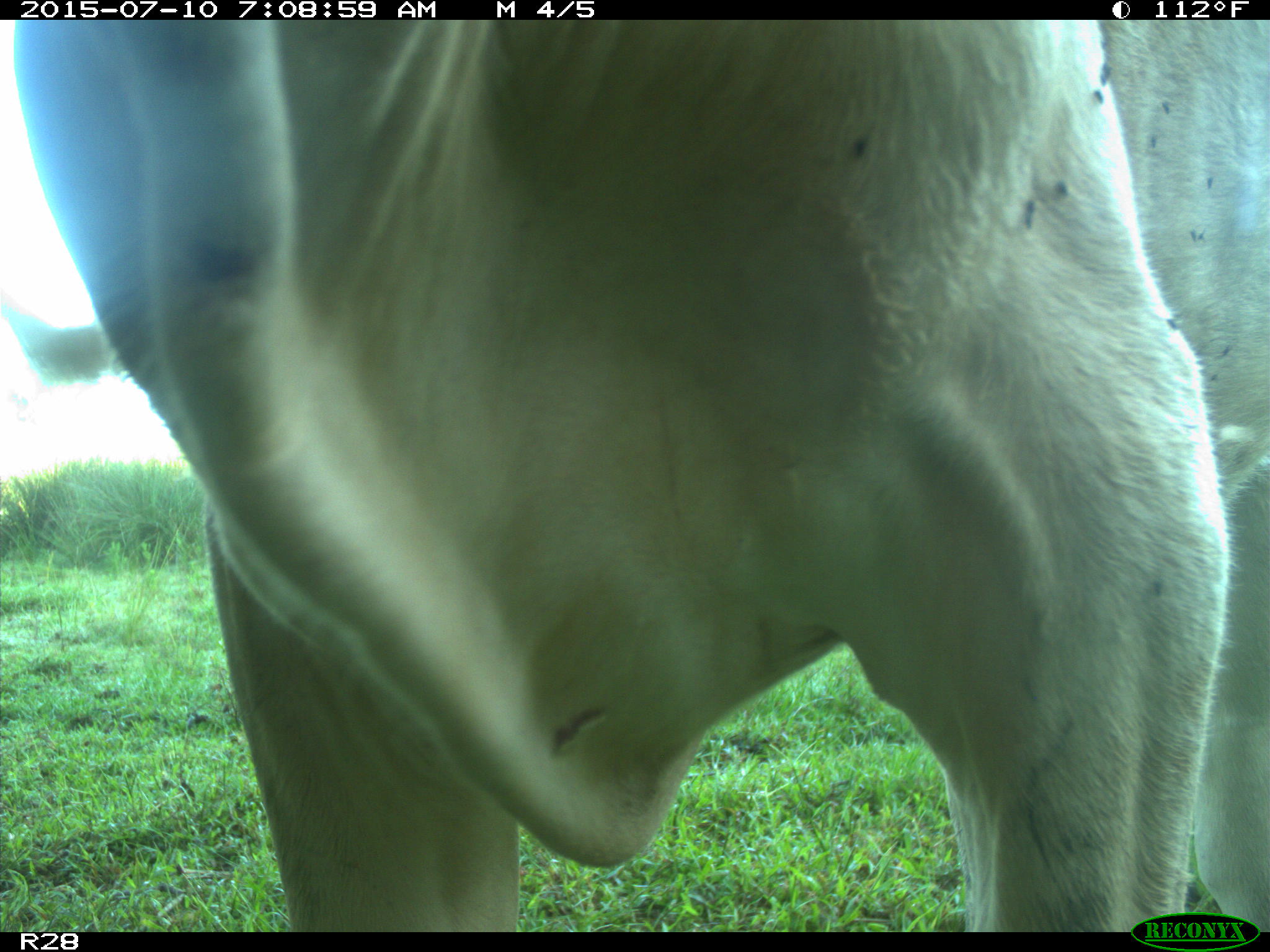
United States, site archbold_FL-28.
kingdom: Animalia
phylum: Chordata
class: Mammalia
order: Artiodactyla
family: Bovidae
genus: Bos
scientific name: Bos taurus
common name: domestic cow